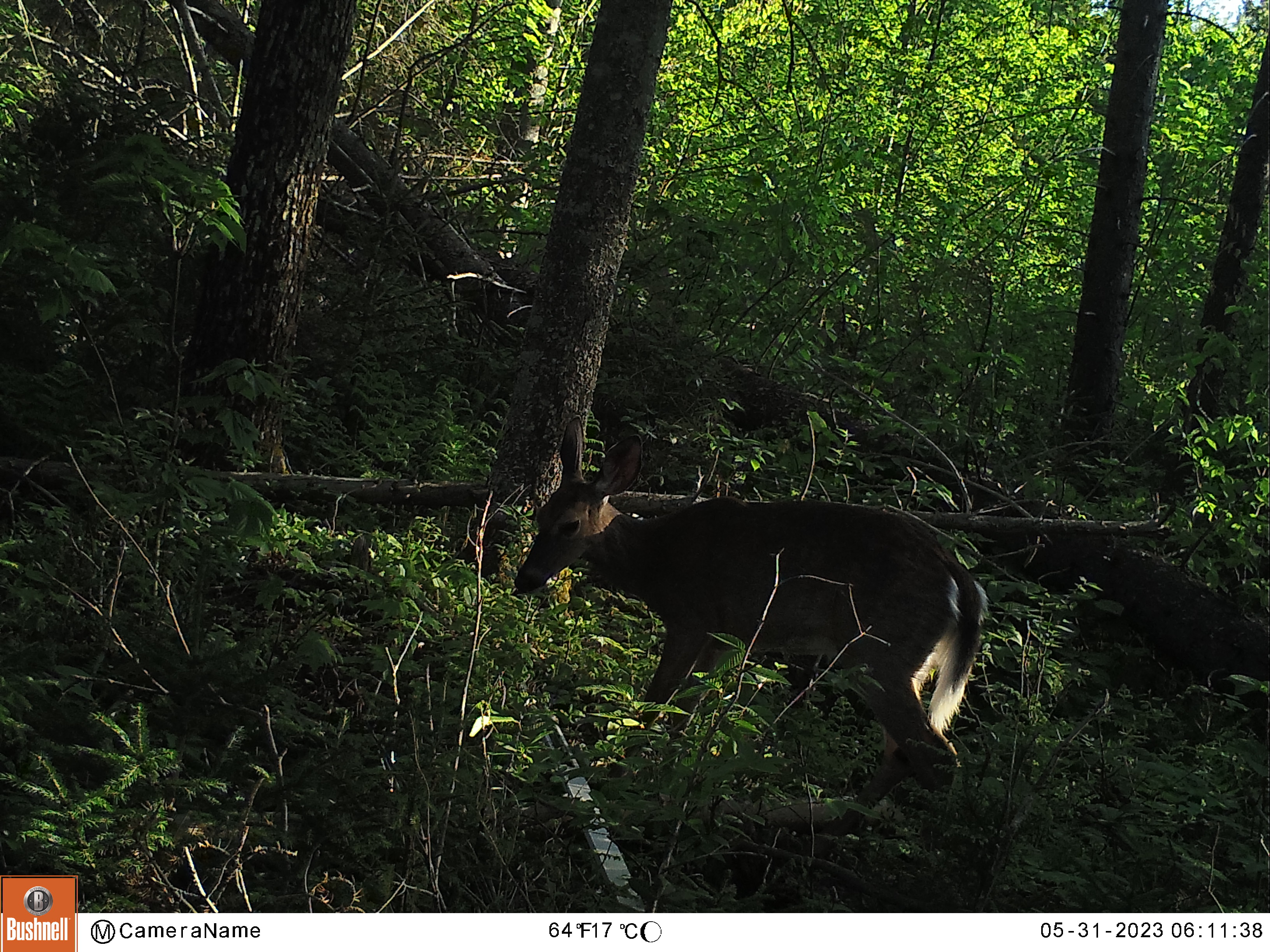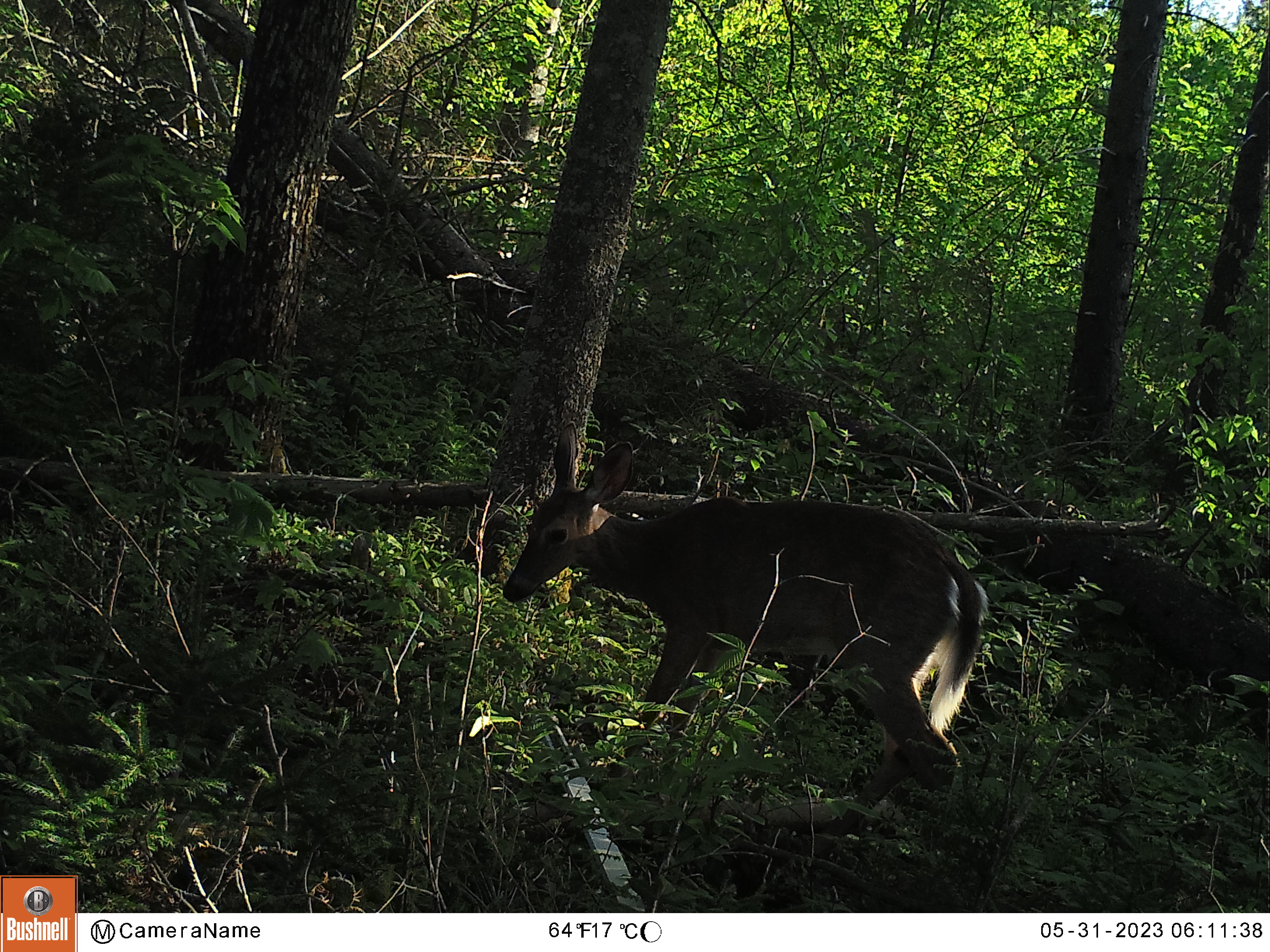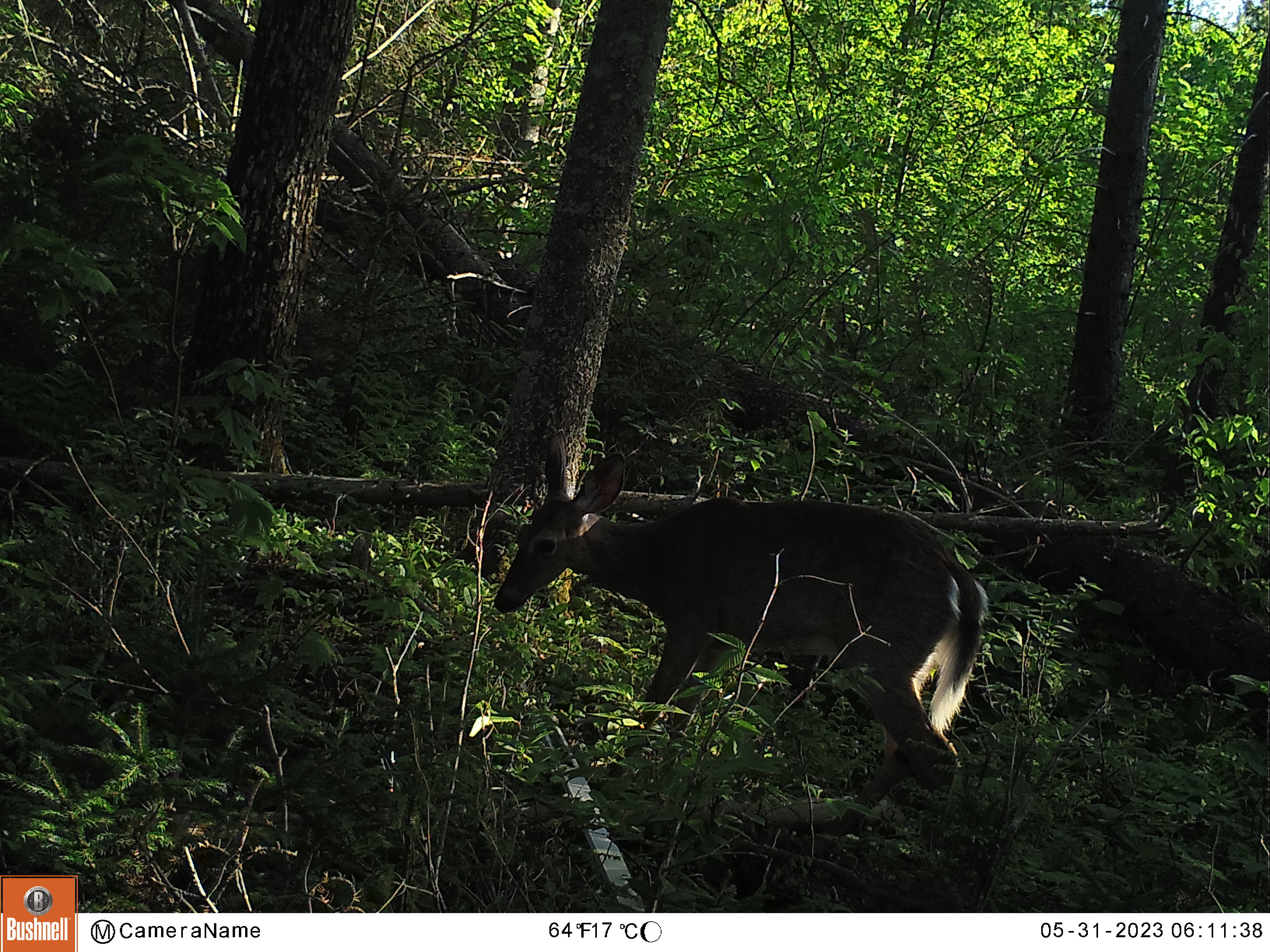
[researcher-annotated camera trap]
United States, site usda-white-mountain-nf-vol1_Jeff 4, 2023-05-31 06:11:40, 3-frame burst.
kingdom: Animalia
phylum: Chordata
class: Mammalia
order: Artiodactyla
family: Cervidae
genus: Odocoileus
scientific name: Odocoileus virginianus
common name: white-tailed deer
White-tailed deer (Odocoileus virginianus).